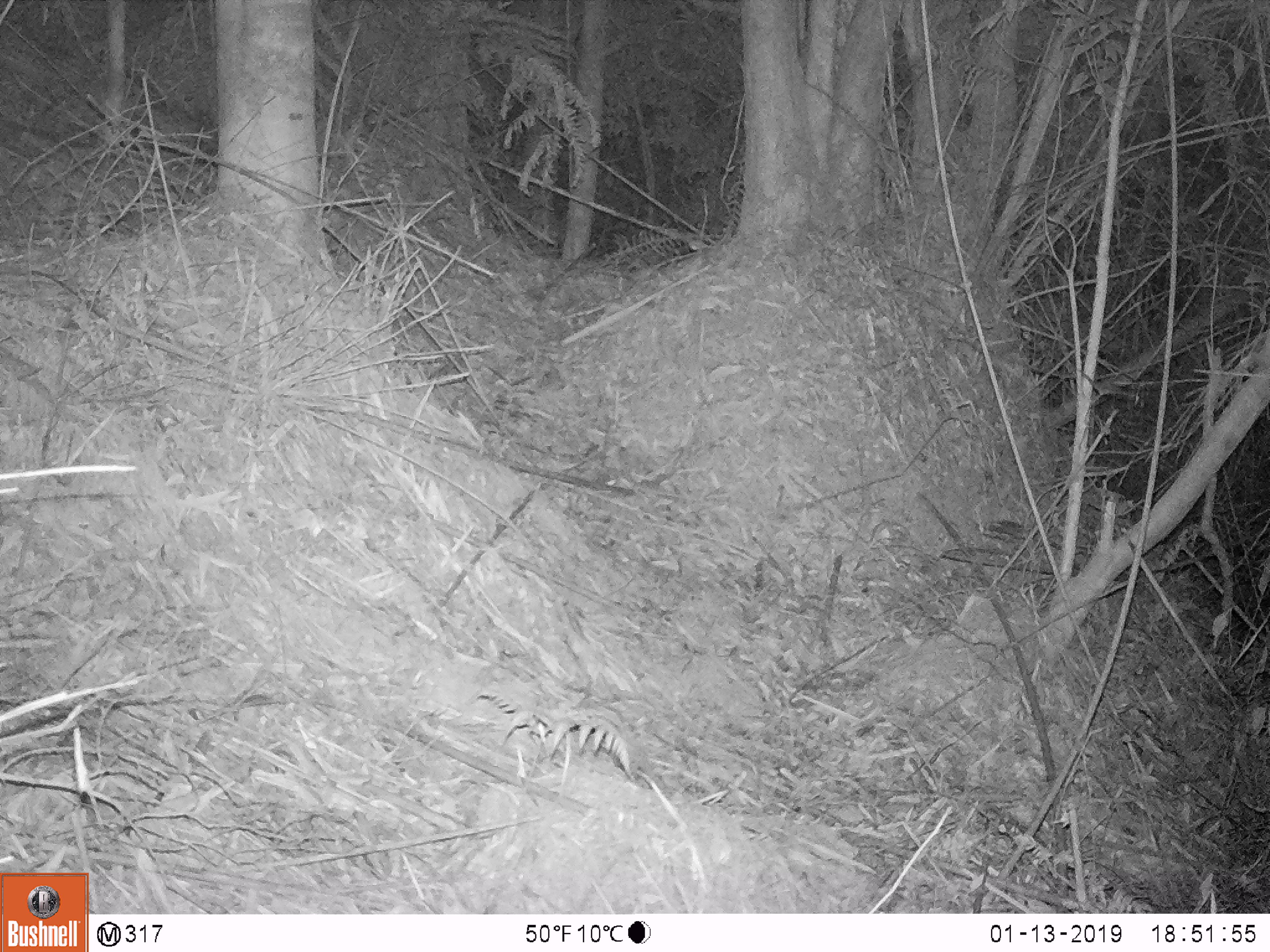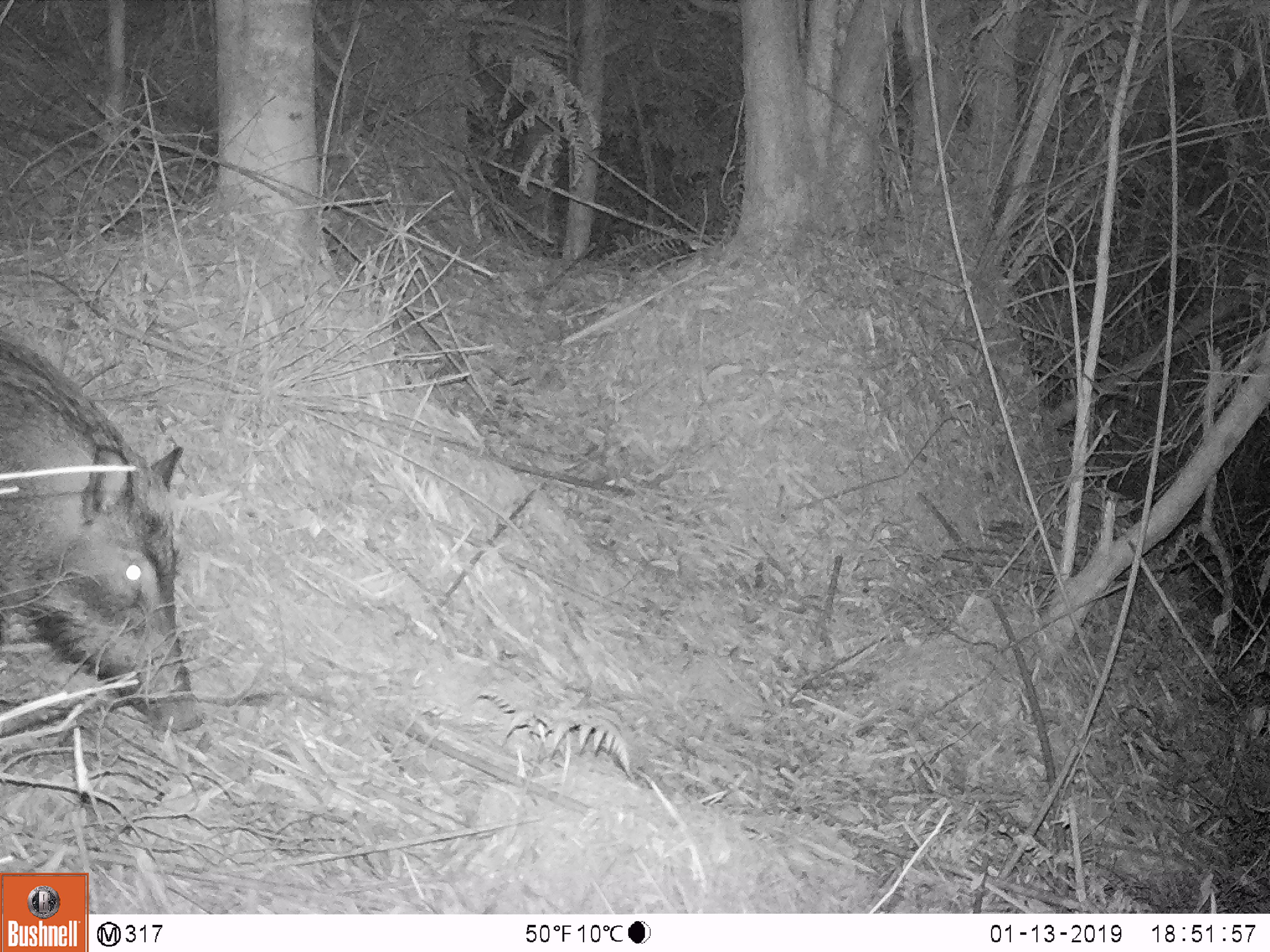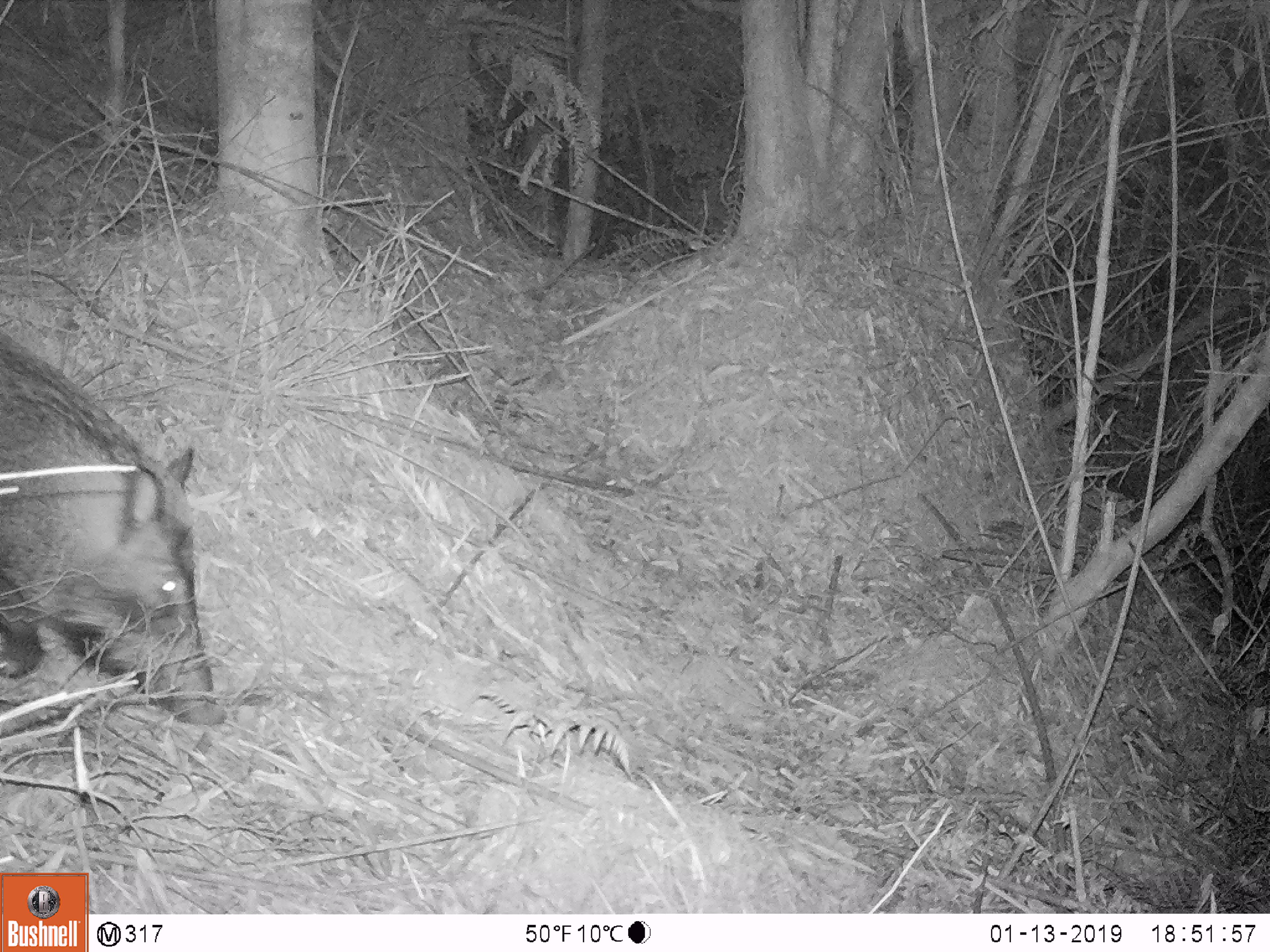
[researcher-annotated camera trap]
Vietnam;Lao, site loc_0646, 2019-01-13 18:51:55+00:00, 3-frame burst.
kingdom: Animalia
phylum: Chordata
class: Mammalia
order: Artiodactyla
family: Suidae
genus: Sus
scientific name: Sus scrofa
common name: eurasian wild pig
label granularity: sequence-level